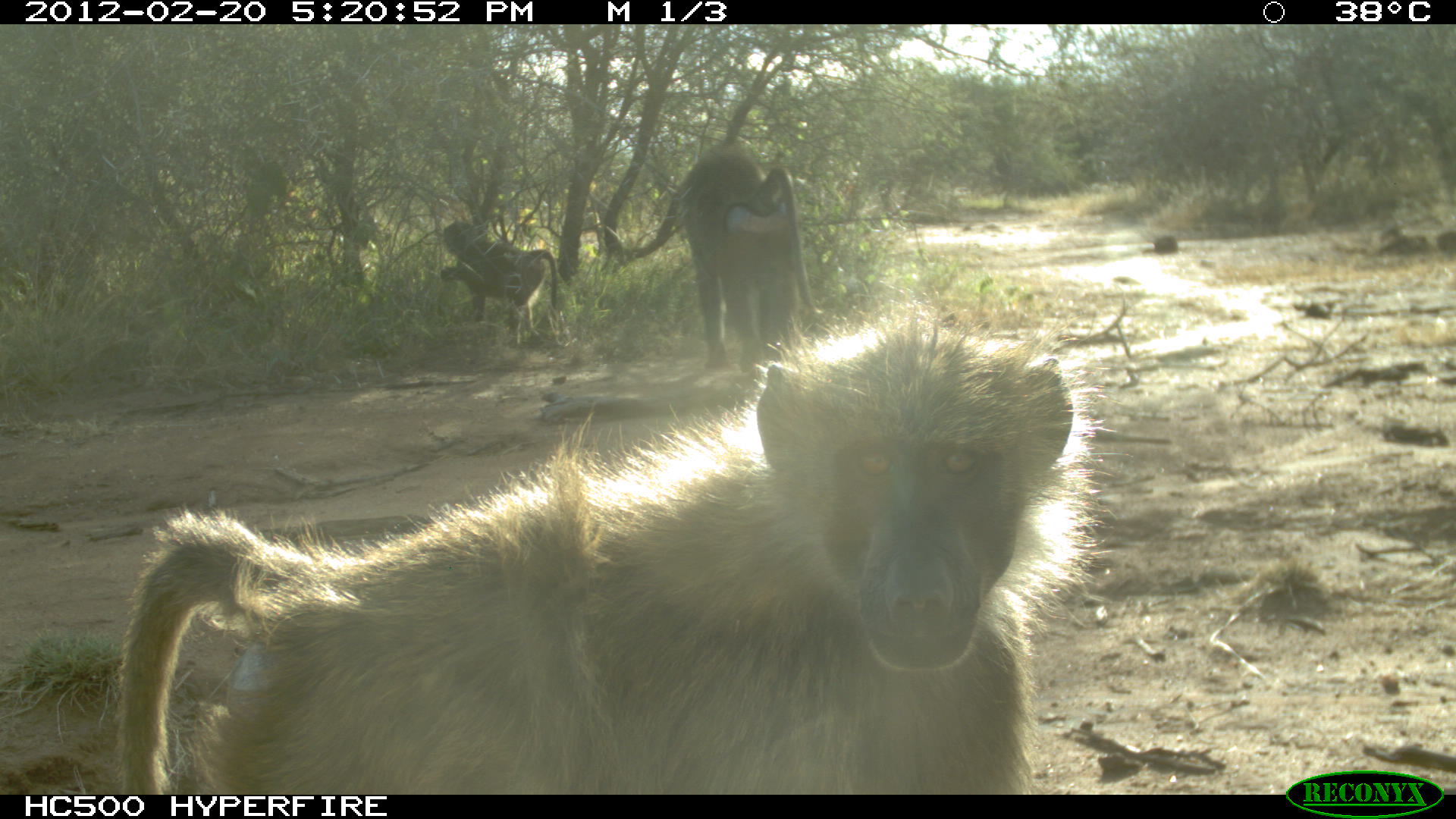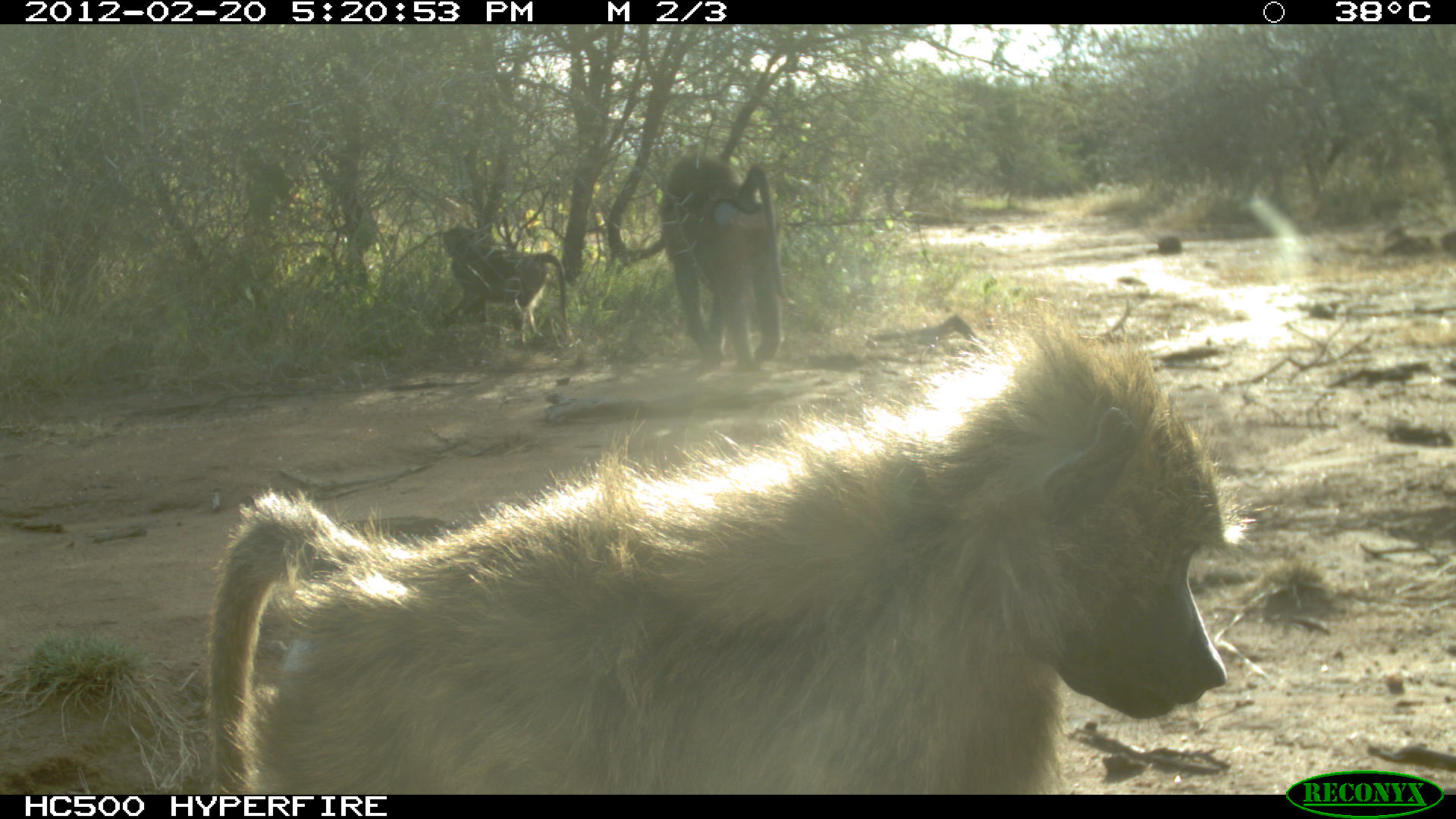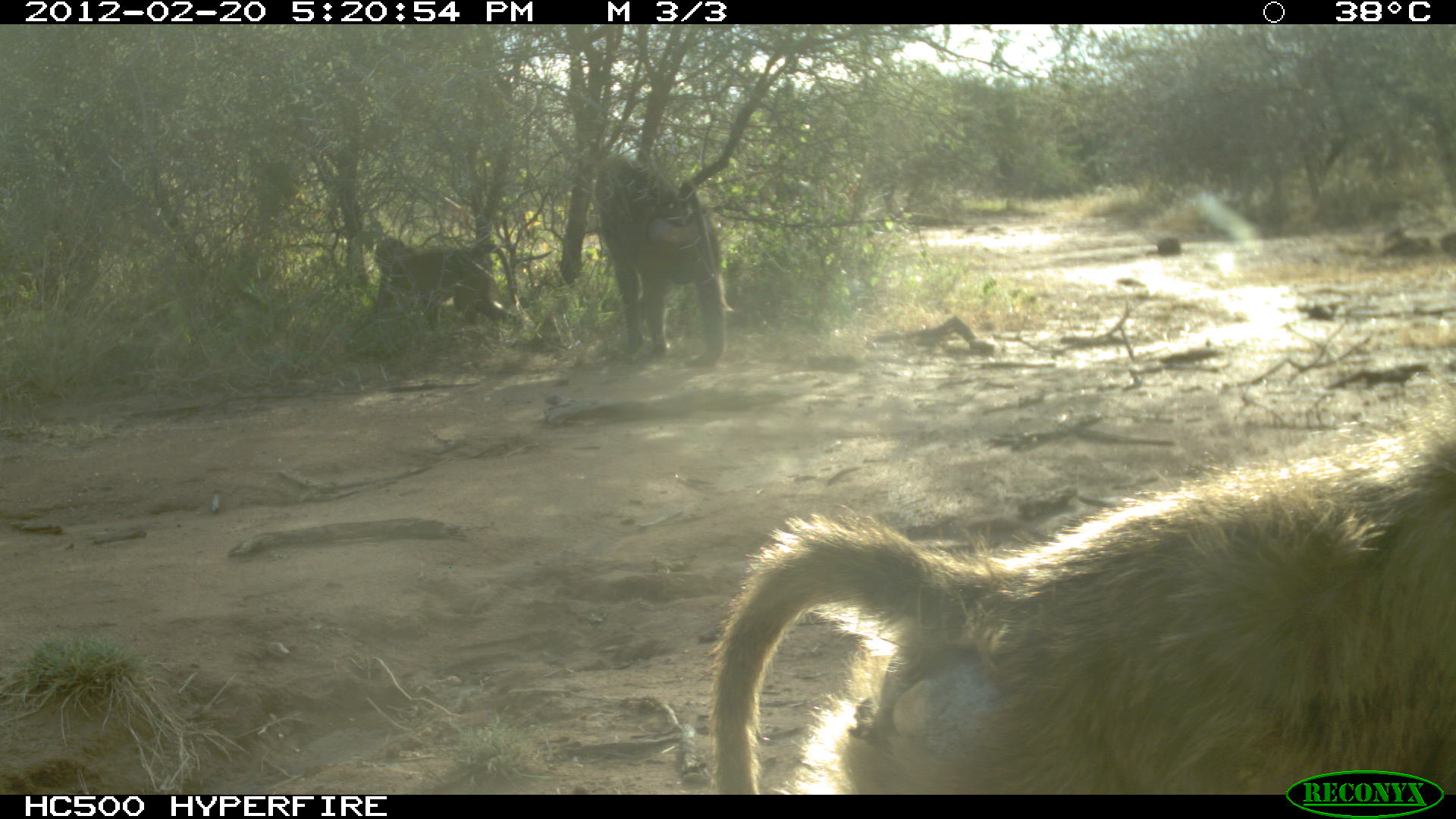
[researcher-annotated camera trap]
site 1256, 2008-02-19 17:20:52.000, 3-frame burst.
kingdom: Animalia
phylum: Chordata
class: Mammalia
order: Primates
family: Cercopithecidae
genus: Papio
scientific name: Papio anubis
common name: olive baboon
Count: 3.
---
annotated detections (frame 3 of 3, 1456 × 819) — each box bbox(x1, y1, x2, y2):
papio anubis: bbox(696, 403, 1456, 793); bbox(588, 144, 734, 380); bbox(364, 216, 524, 332)